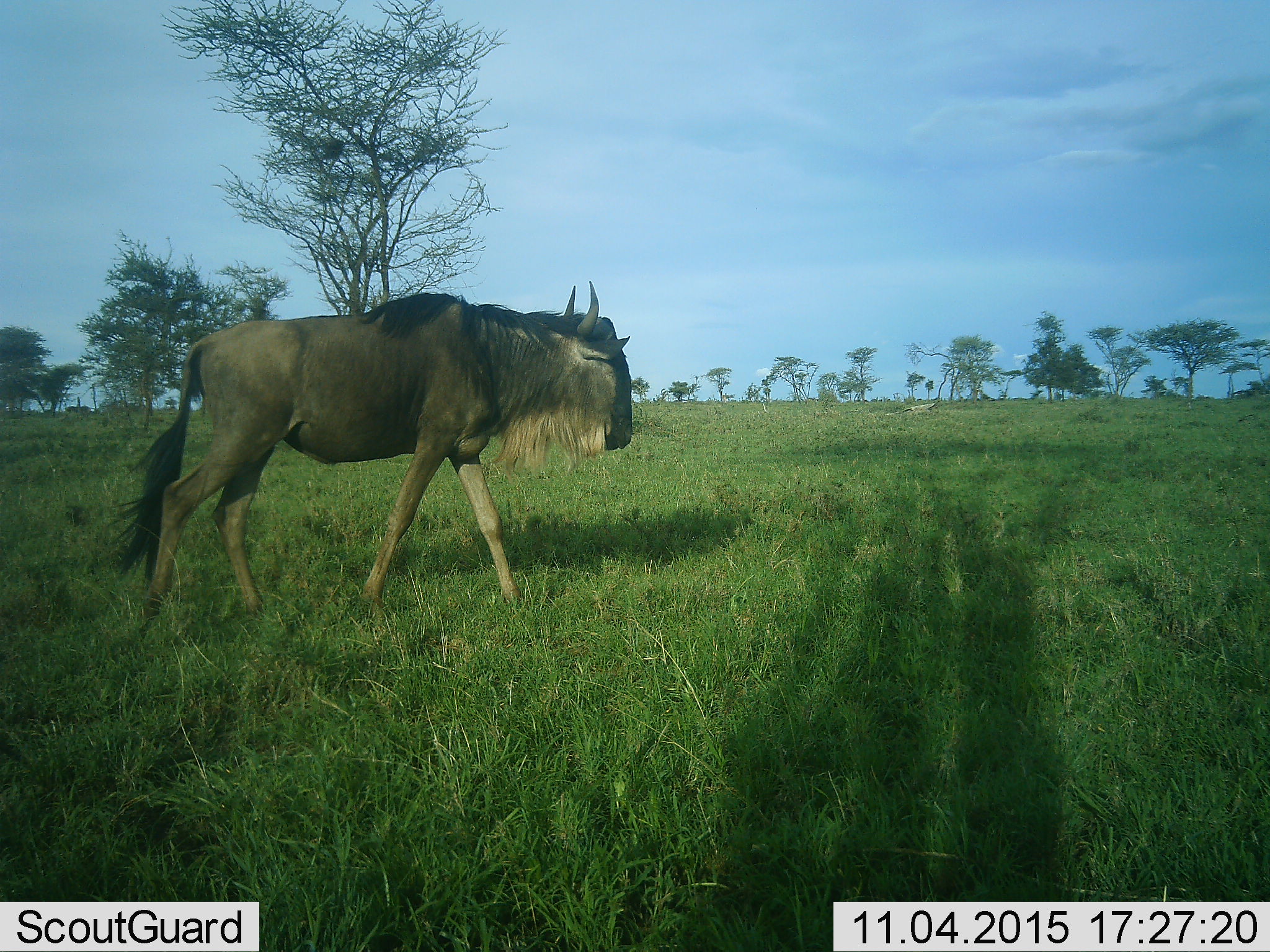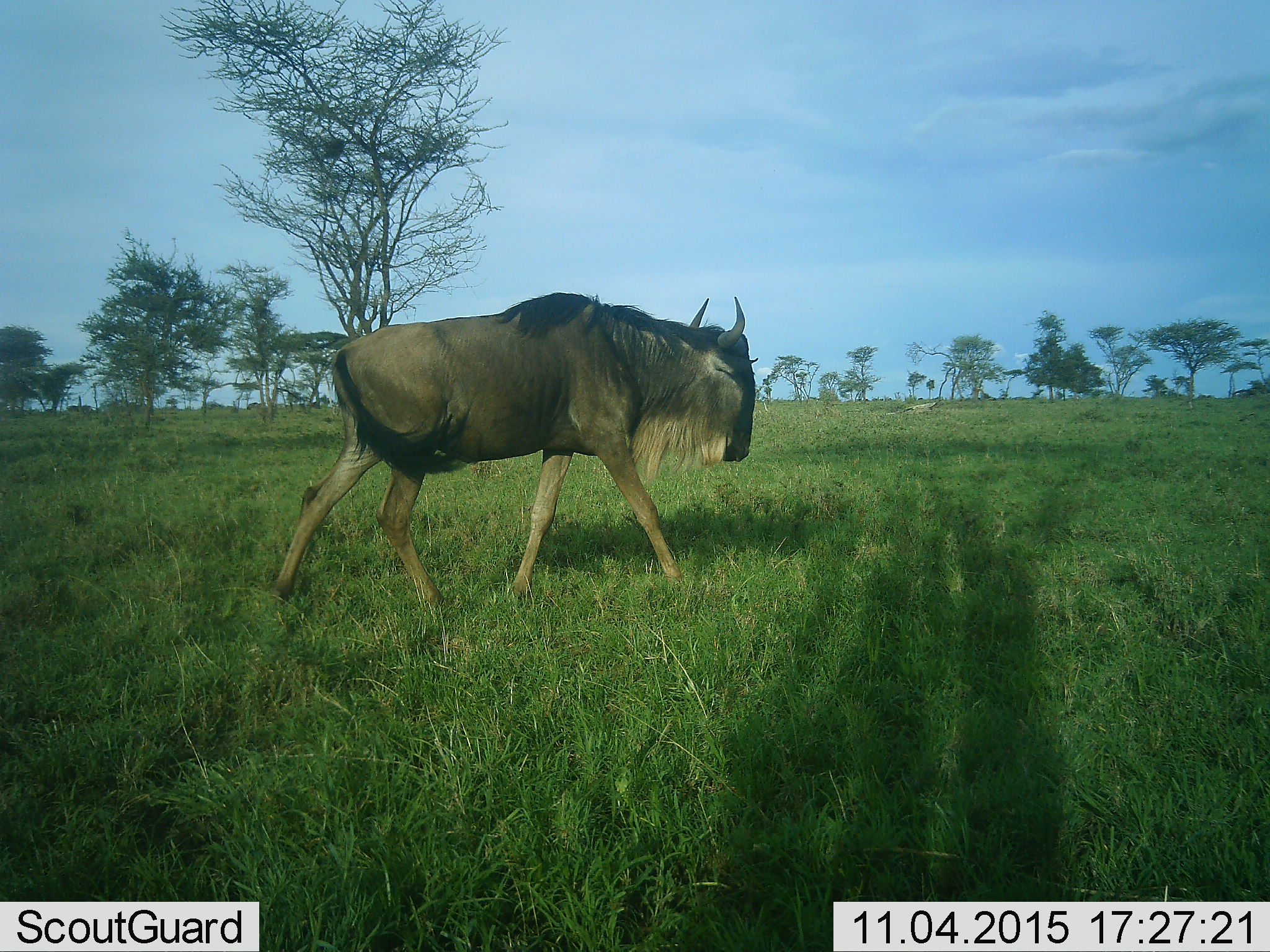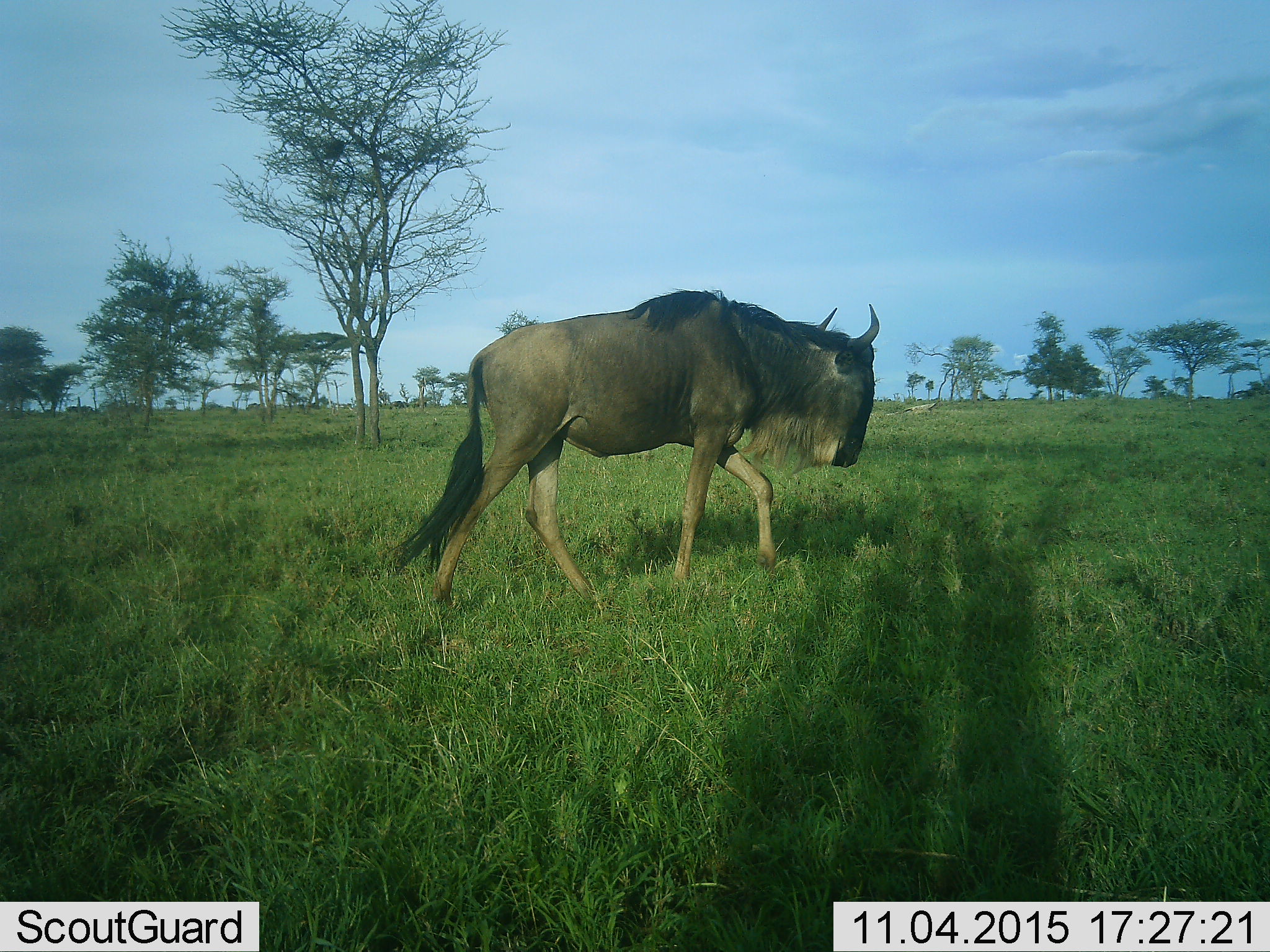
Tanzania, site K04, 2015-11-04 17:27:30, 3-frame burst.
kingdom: Animalia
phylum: Chordata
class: Mammalia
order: Artiodactyla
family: Bovidae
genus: Connochaetes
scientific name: Connochaetes taurinus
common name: blue wildebeest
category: wildebeest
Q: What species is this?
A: Wildebeest (blue wildebeest) (Connochaetes taurinus).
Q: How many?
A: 1.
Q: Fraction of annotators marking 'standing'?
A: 29%.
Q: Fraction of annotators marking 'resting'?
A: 0%.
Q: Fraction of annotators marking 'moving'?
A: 100%.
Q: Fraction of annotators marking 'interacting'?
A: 0%.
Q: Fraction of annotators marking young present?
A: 0%.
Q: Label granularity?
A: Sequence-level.